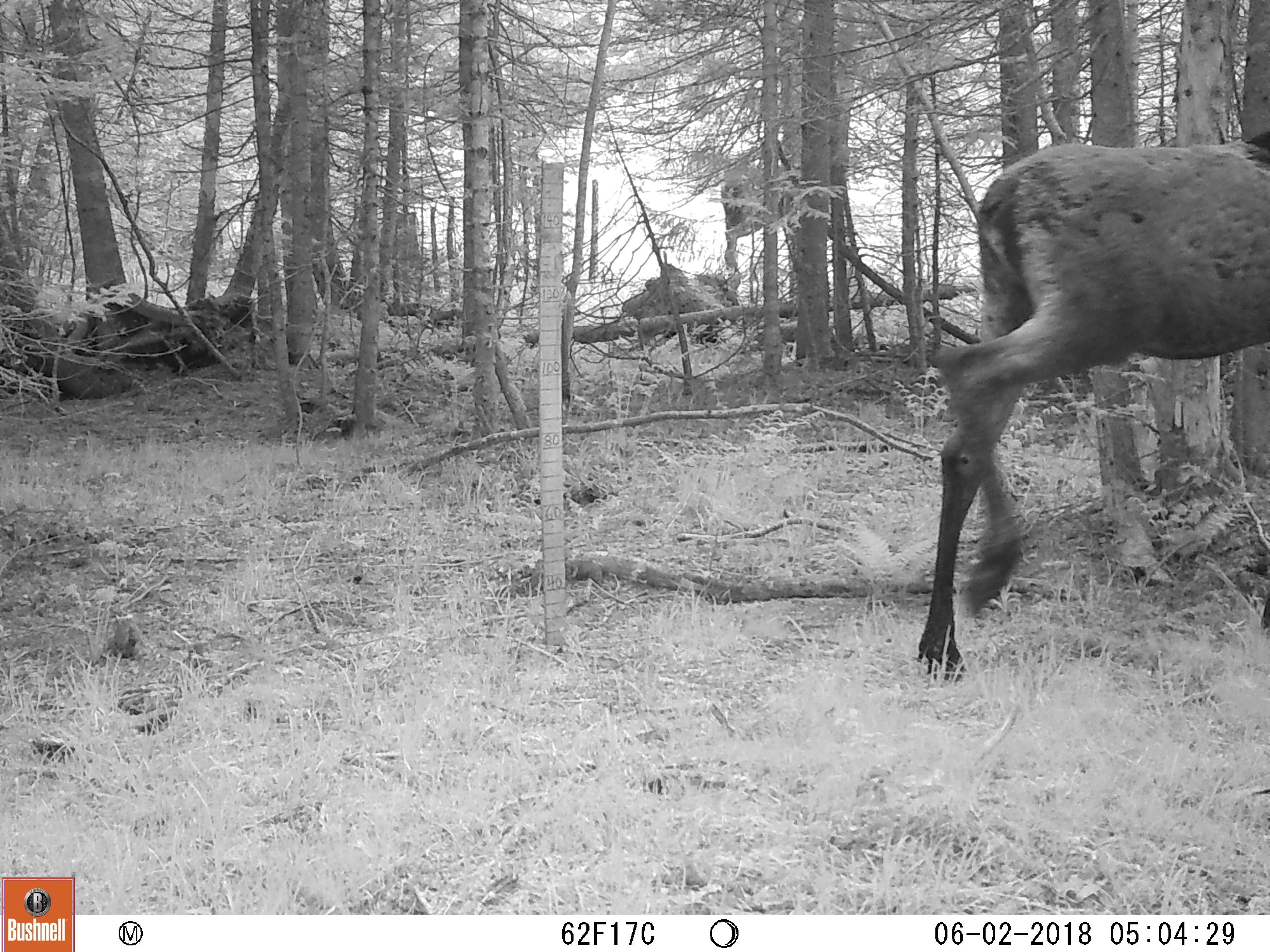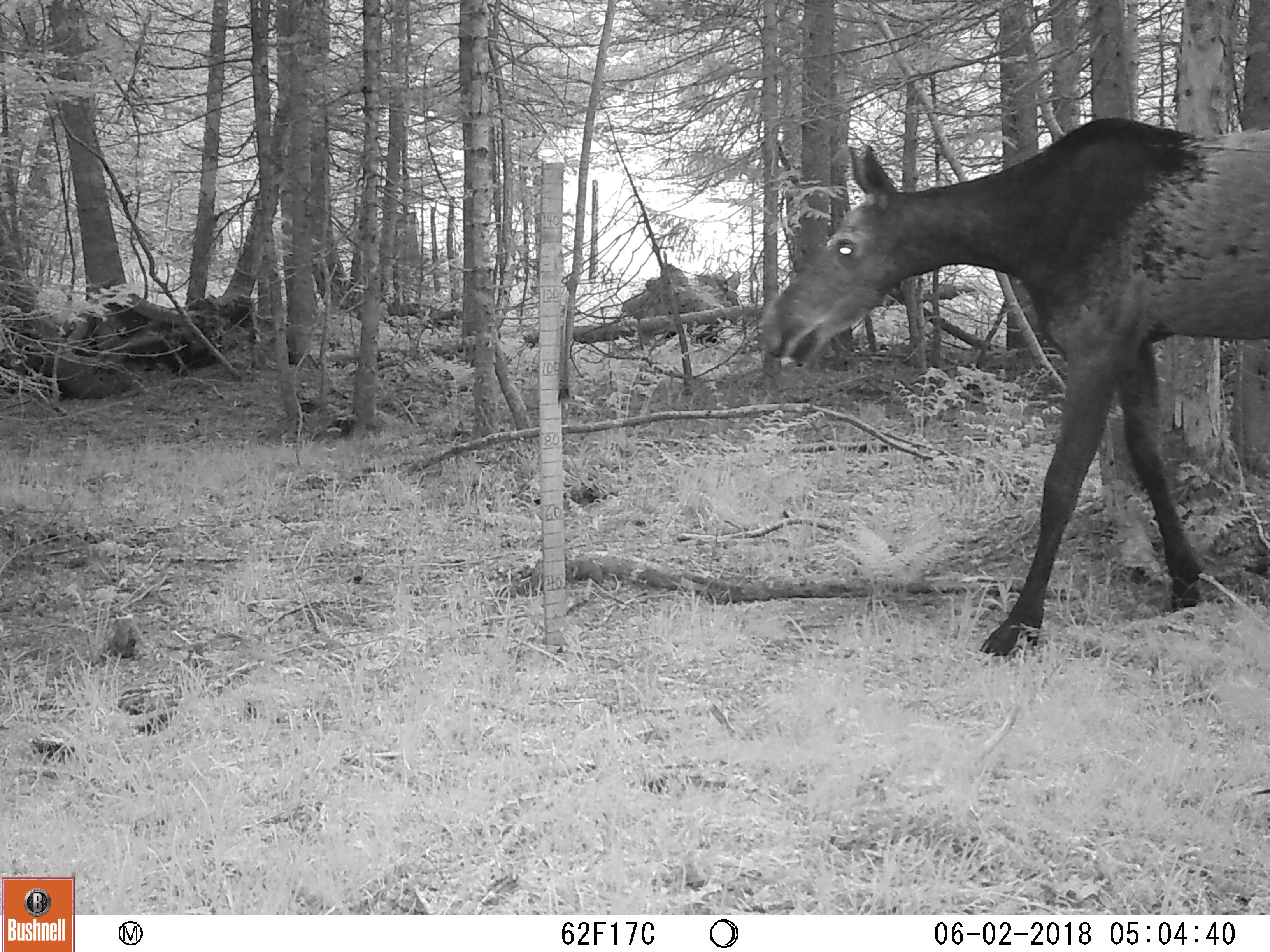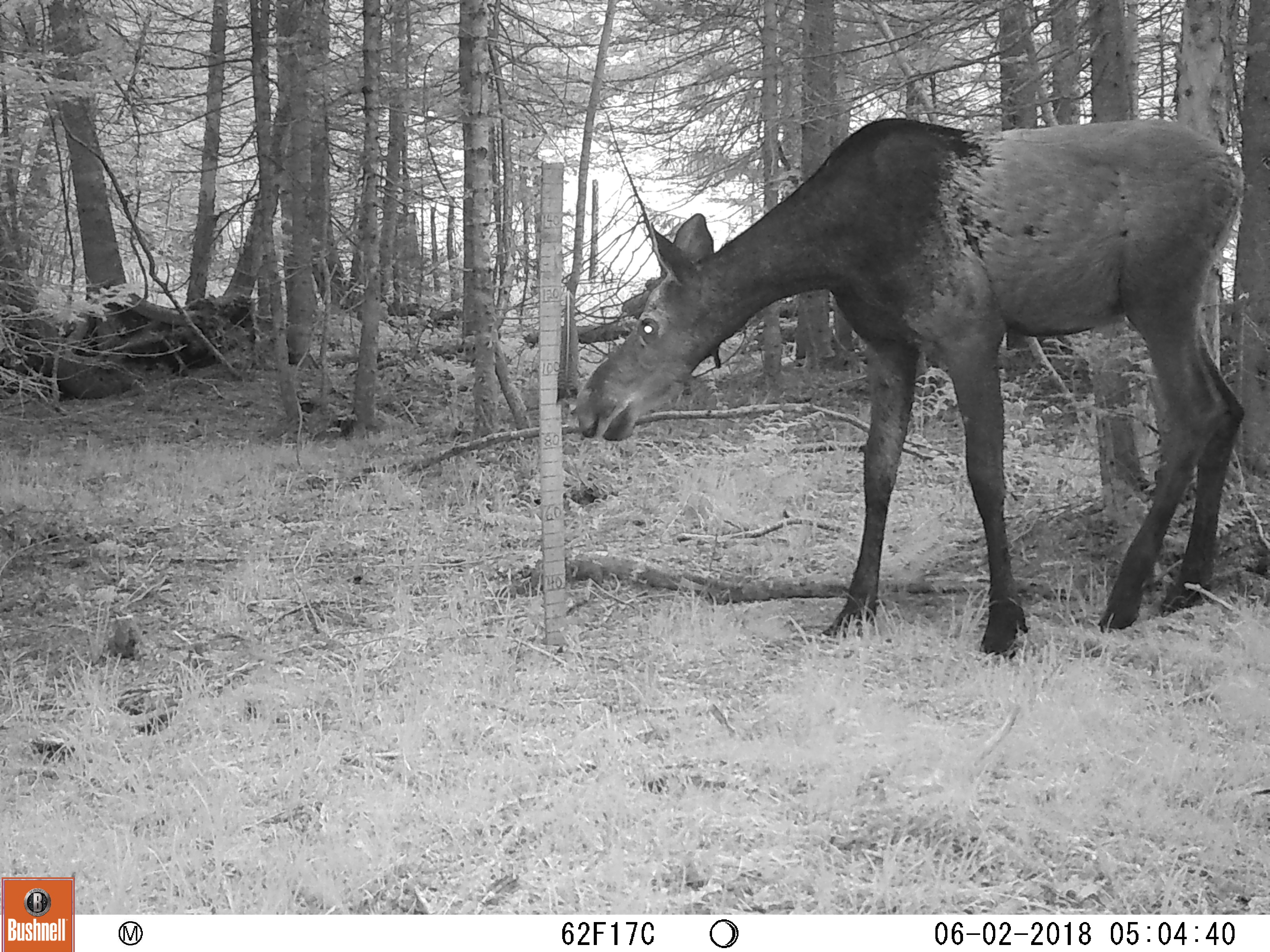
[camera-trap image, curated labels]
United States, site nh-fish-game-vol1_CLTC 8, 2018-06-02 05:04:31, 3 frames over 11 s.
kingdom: Animalia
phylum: Chordata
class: Mammalia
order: Artiodactyla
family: Cervidae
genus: Alces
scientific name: Alces alces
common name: moose